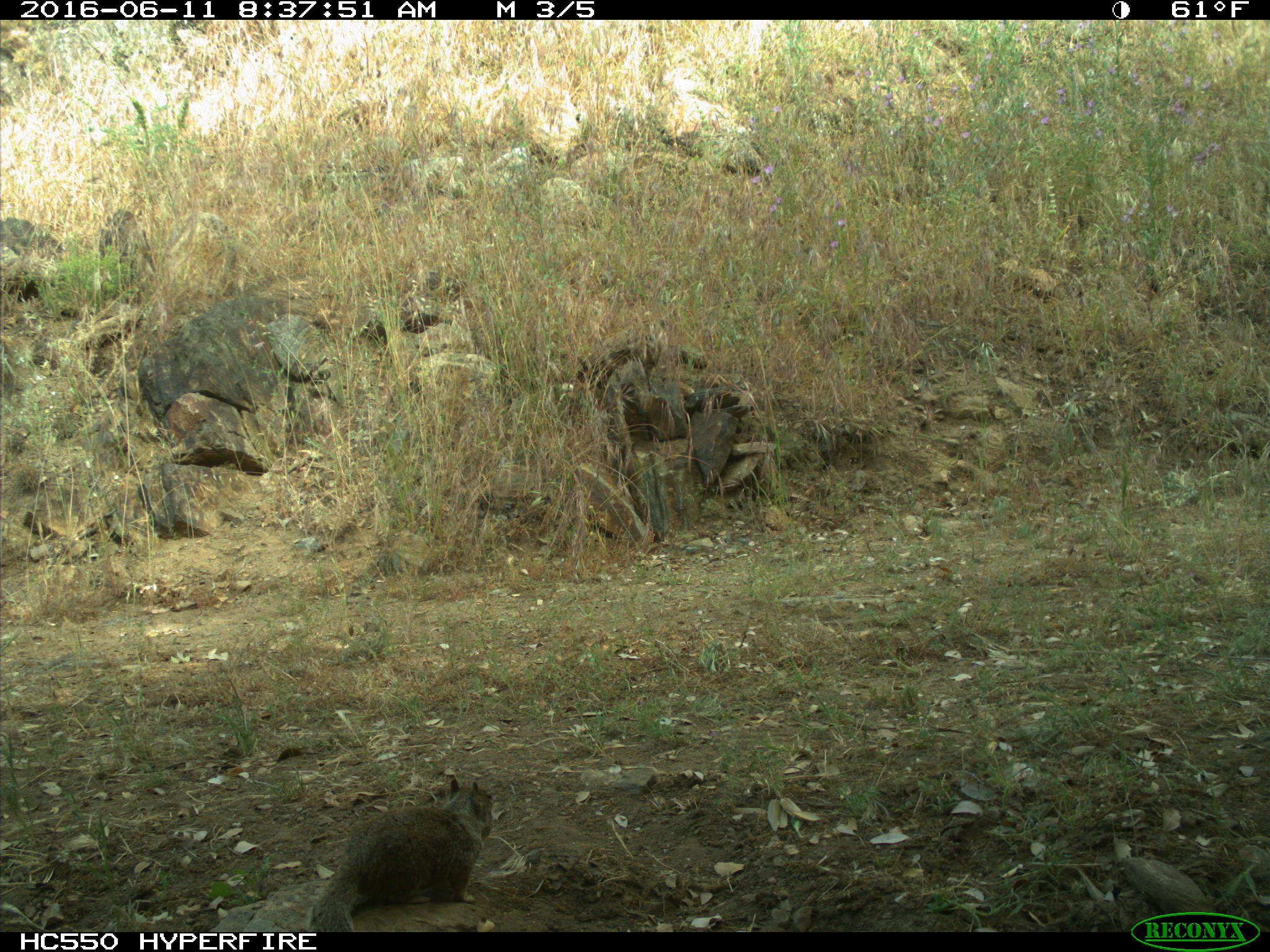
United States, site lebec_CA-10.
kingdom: Animalia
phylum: Chordata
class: Mammalia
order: Rodentia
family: Sciuridae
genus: Otospermophilus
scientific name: Otospermophilus beecheyi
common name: california ground squirrel